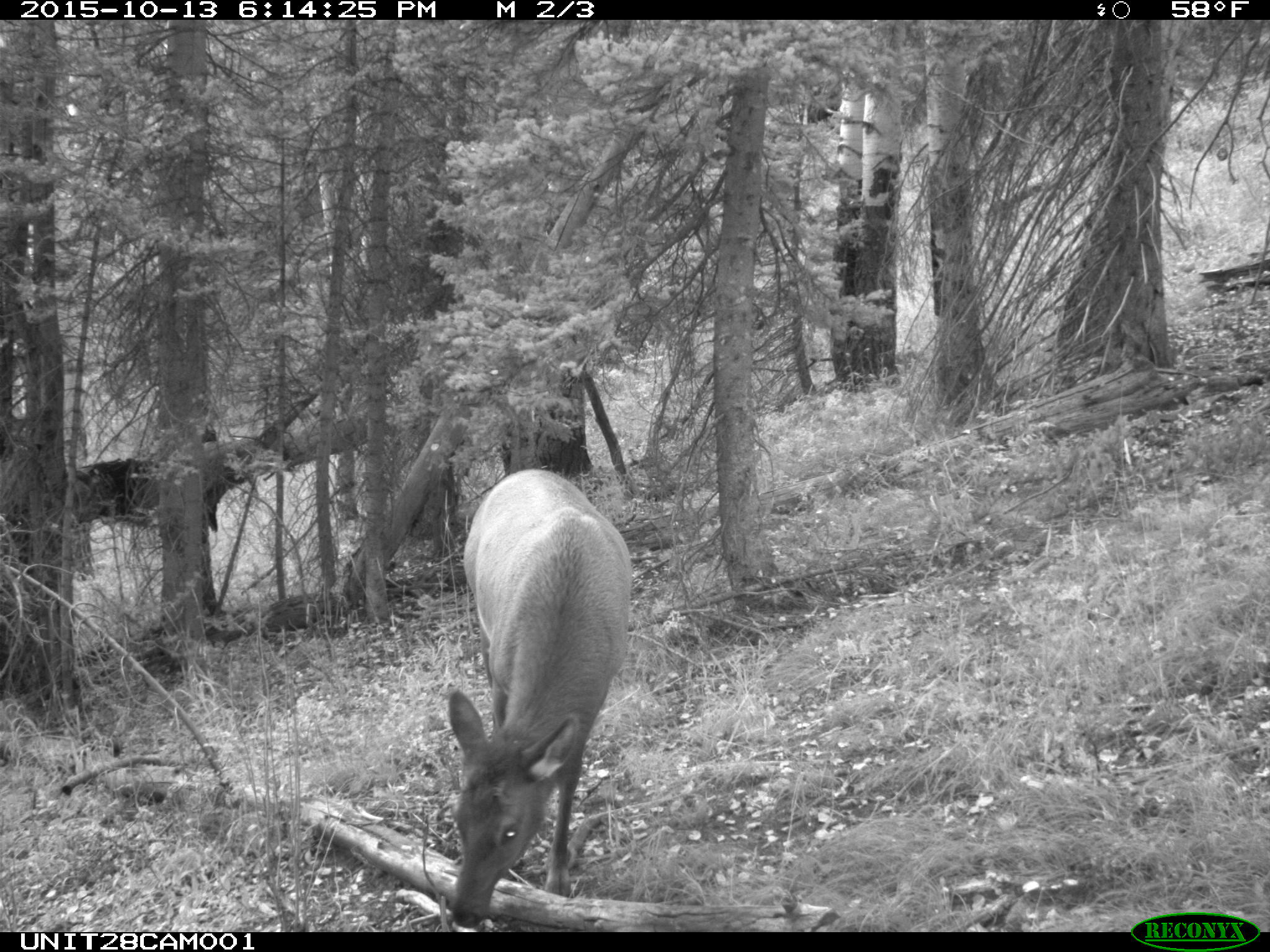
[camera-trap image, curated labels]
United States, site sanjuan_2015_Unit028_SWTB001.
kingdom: Animalia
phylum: Chordata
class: Mammalia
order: Artiodactyla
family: Cervidae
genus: Cervus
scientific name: Cervus elaphus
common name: red deer